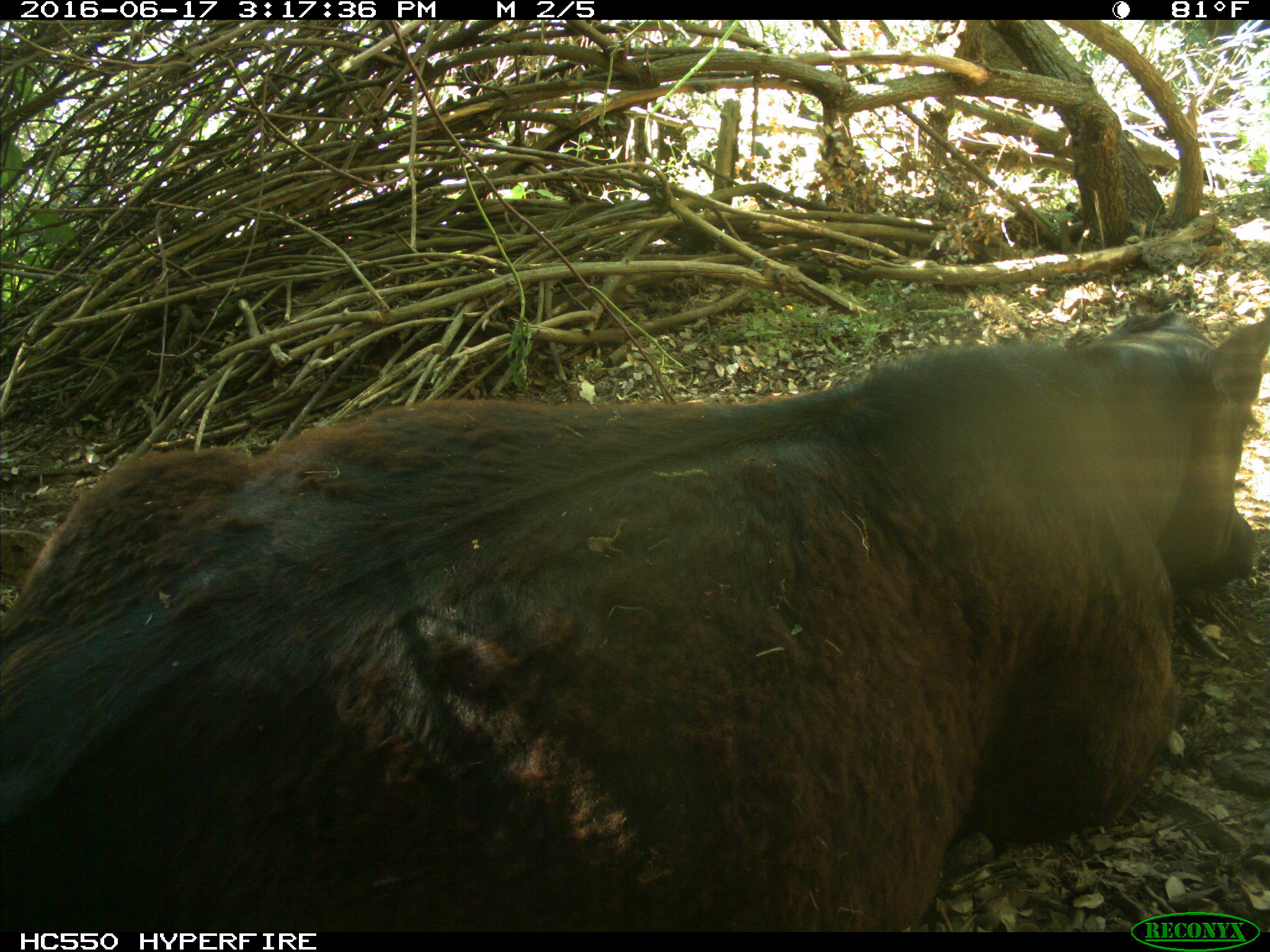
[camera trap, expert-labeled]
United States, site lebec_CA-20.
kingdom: Animalia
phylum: Chordata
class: Mammalia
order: Artiodactyla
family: Bovidae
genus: Bos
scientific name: Bos taurus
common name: domestic cow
Bos taurus (domestic cow).